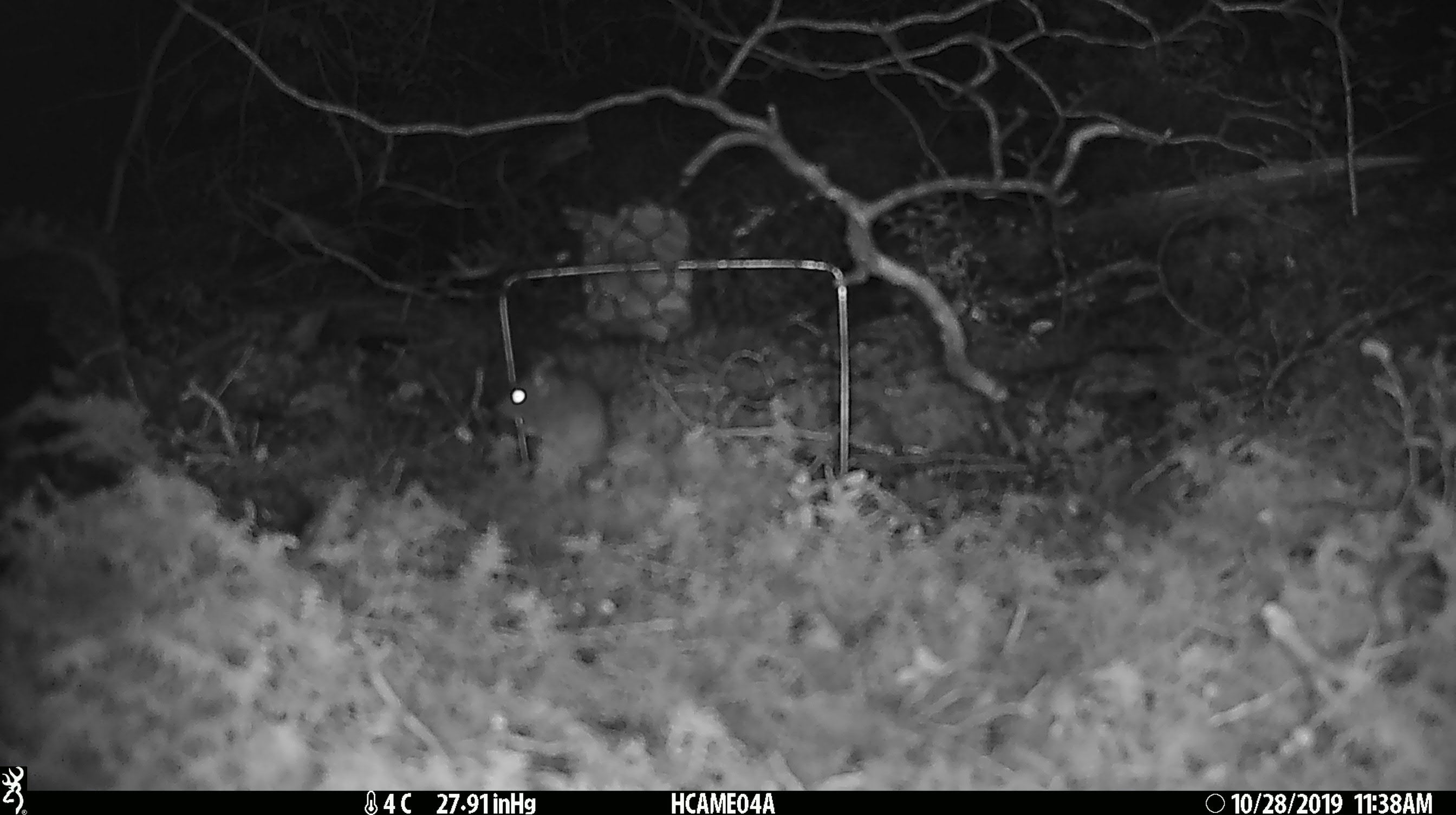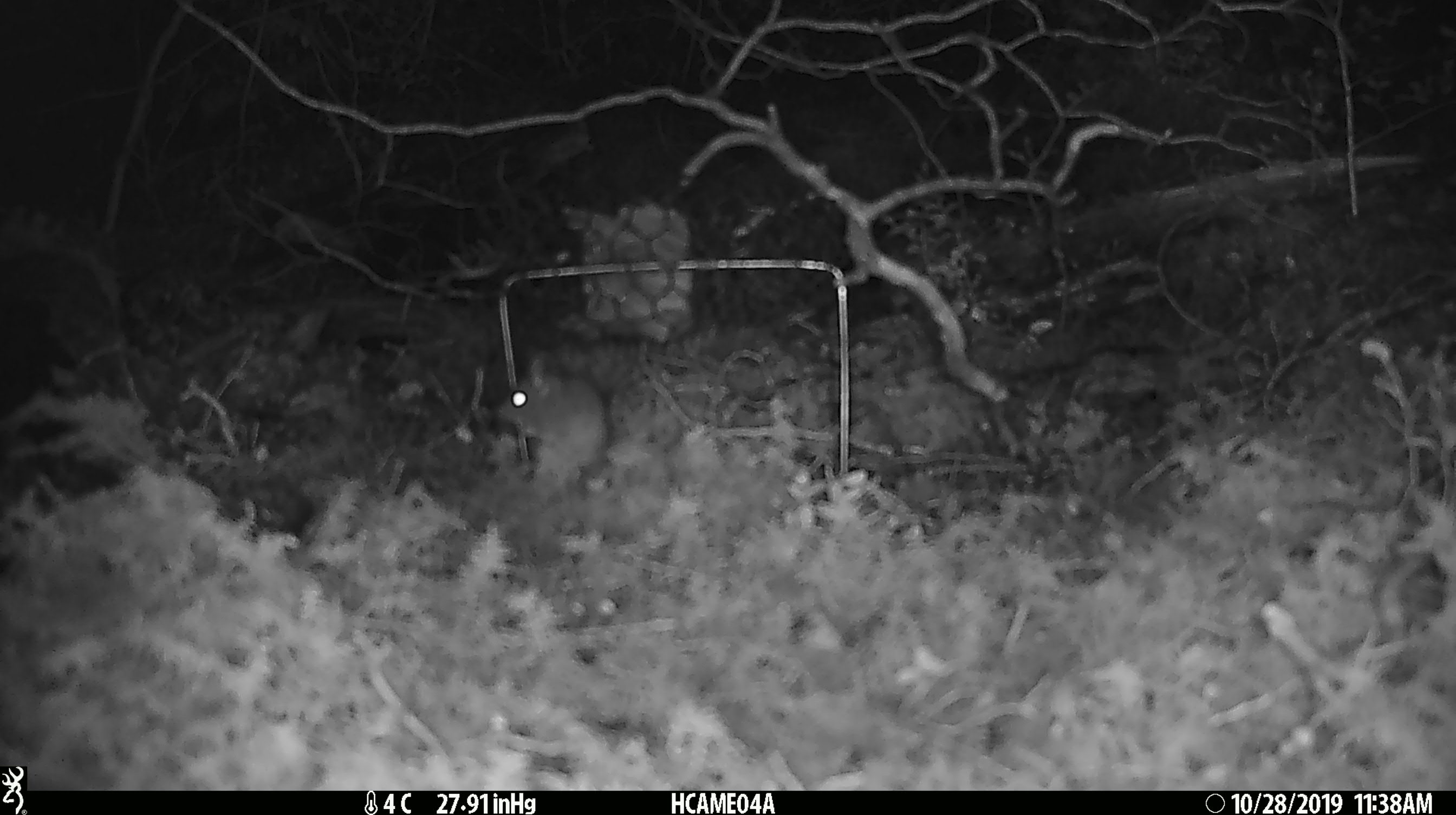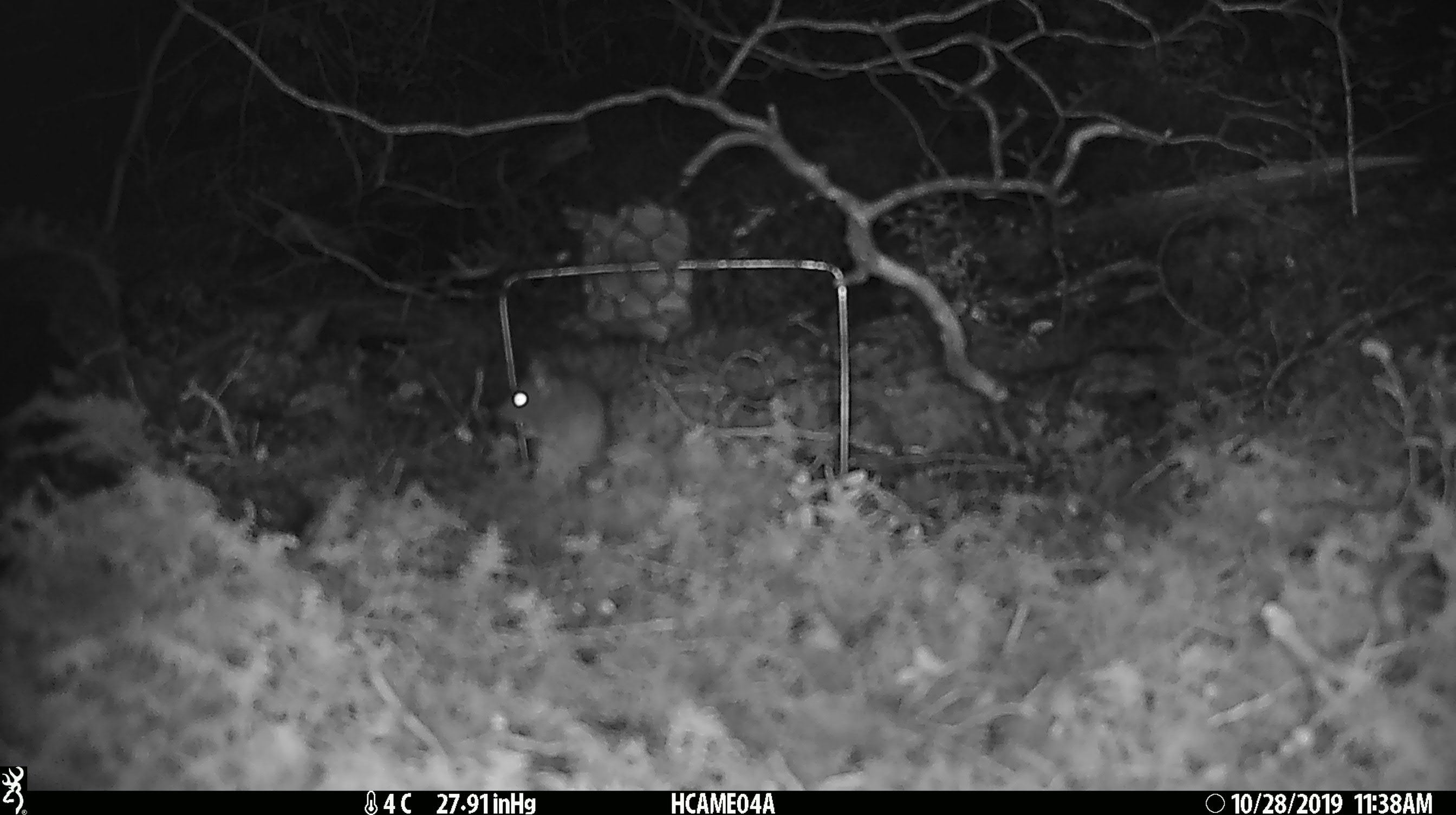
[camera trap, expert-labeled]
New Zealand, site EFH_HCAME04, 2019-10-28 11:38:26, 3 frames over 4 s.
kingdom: Animalia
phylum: Chordata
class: Mammalia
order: Rodentia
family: Muridae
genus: Mus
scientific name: Mus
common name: mouse